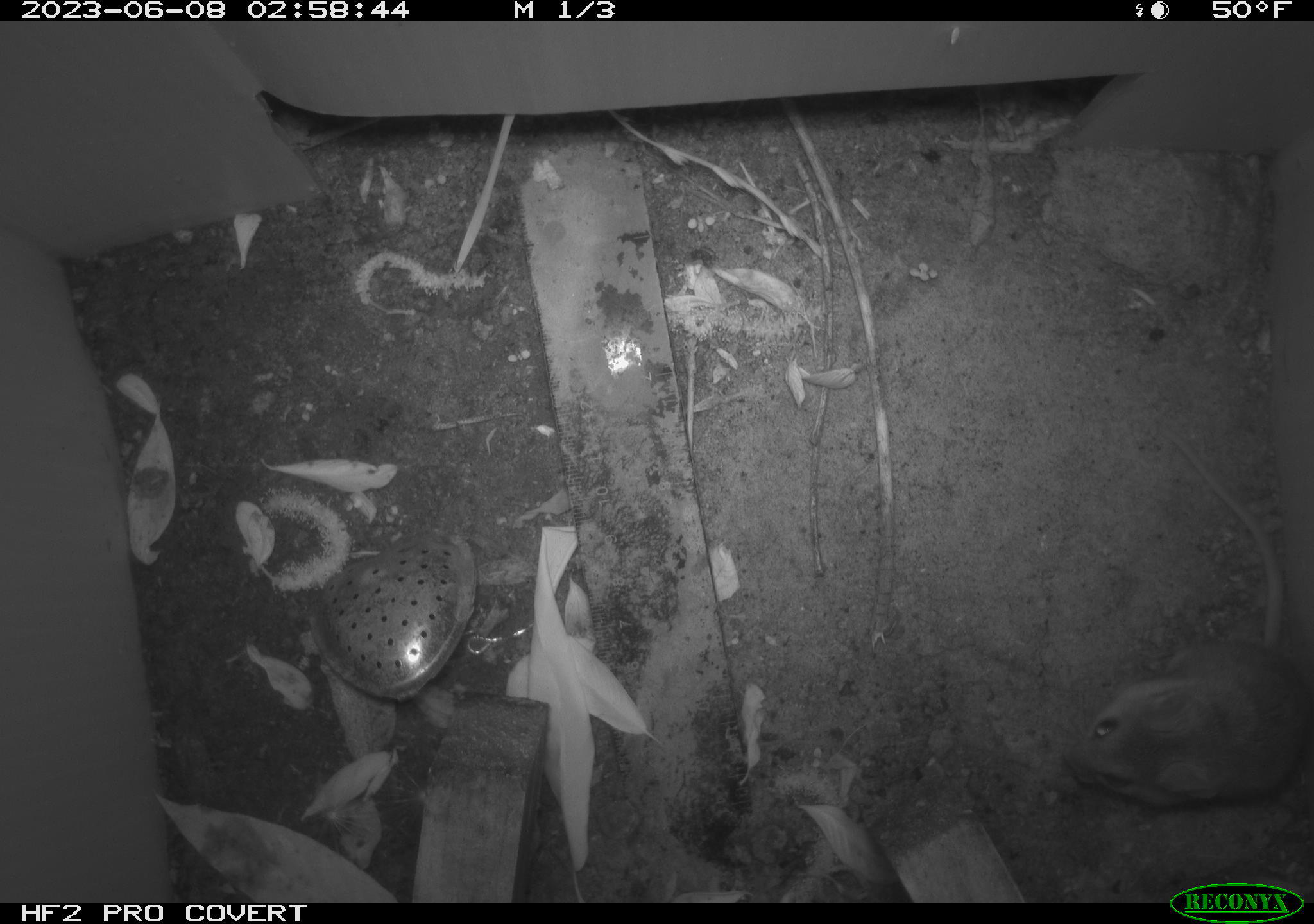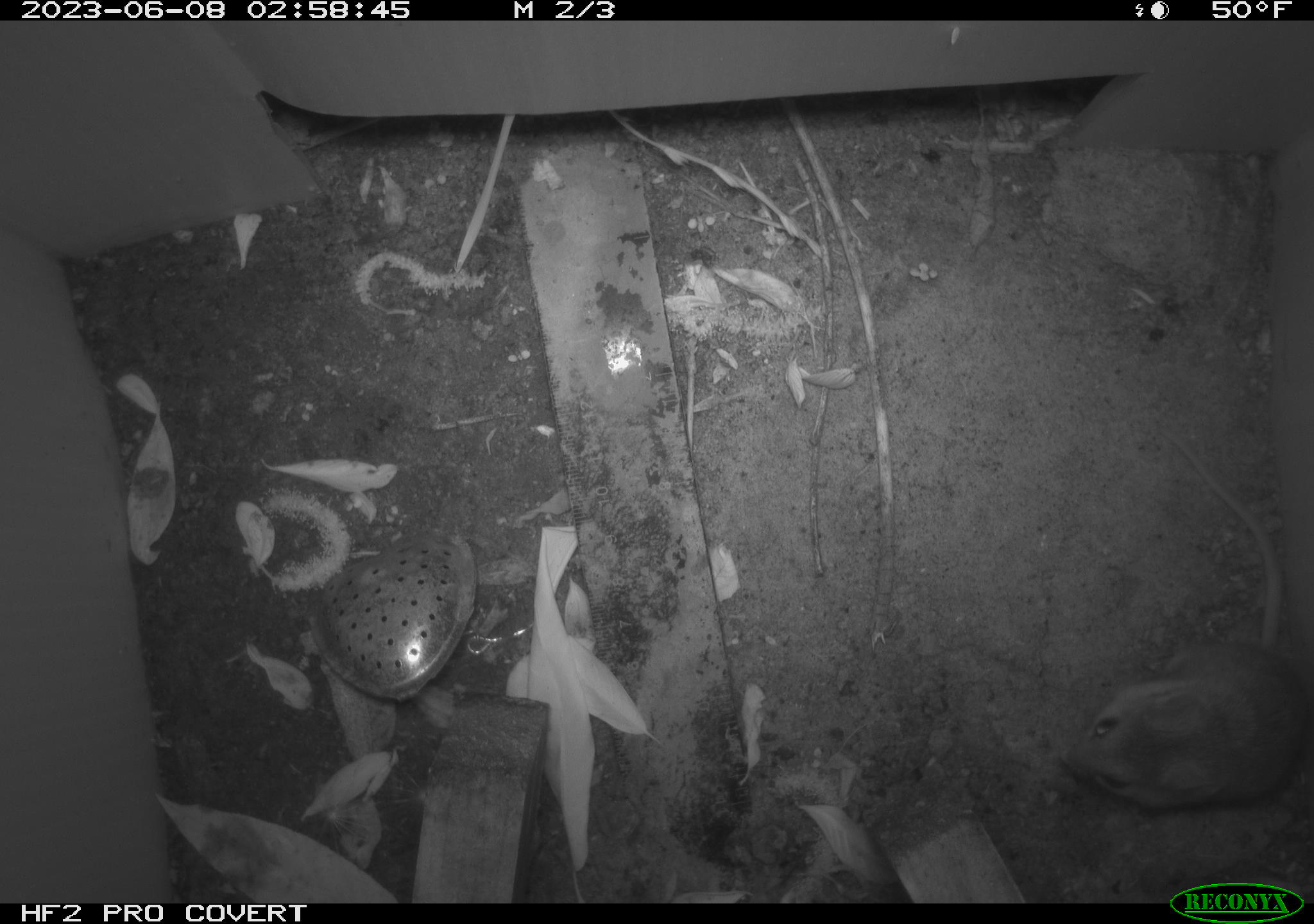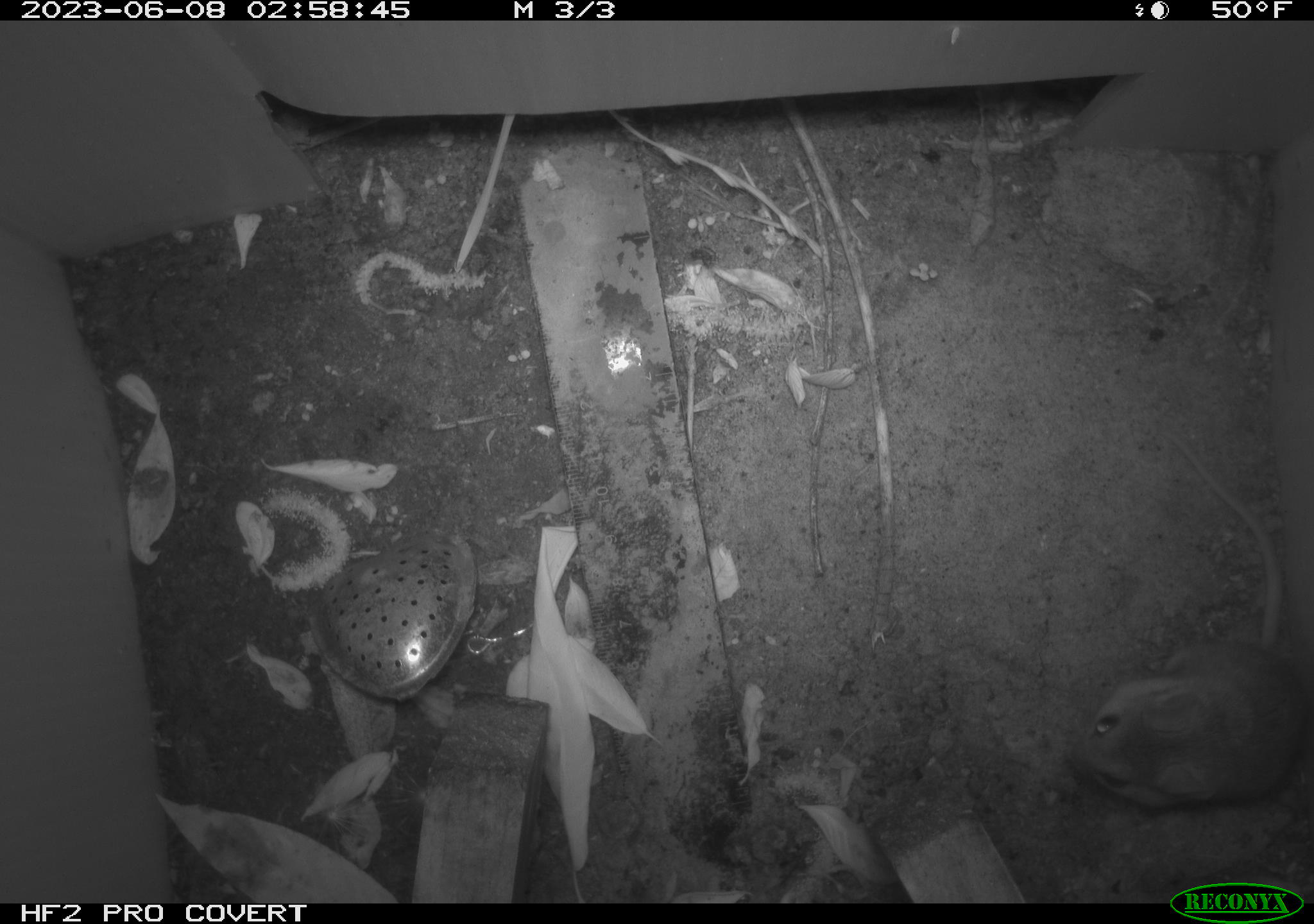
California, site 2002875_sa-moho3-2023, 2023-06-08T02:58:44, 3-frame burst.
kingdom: Animalia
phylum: Chordata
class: Mammalia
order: Rodentia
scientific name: Rodentia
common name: mouse species